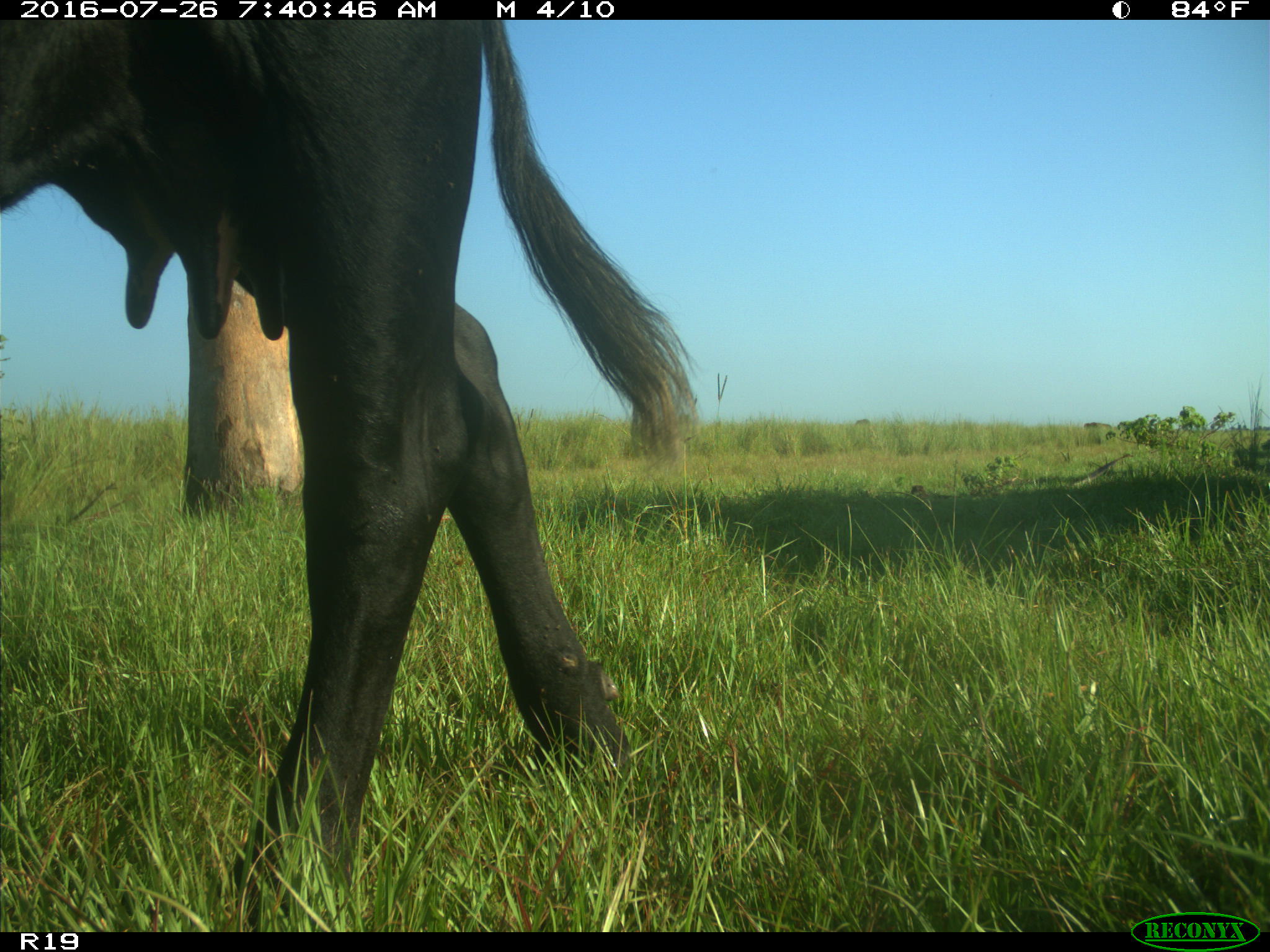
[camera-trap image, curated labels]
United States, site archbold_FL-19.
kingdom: Animalia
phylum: Chordata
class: Mammalia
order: Artiodactyla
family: Bovidae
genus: Bos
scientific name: Bos taurus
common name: domestic cow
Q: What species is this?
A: Bos taurus (domestic cow).